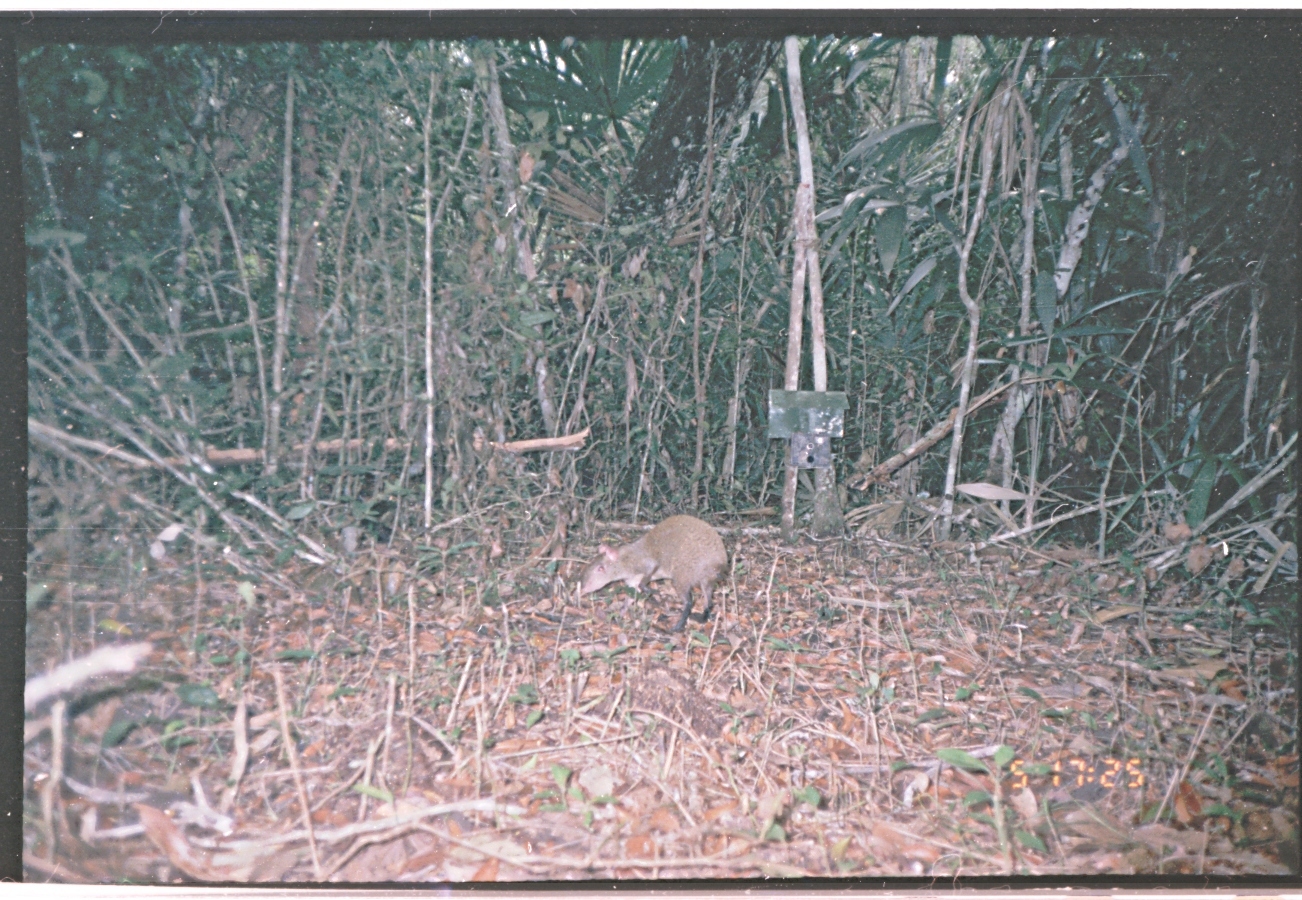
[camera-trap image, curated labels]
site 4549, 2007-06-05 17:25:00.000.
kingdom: Animalia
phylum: Chordata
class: Mammalia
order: Rodentia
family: Dasyproctidae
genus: Dasyprocta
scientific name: Dasyprocta punctata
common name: central american agouti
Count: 1.